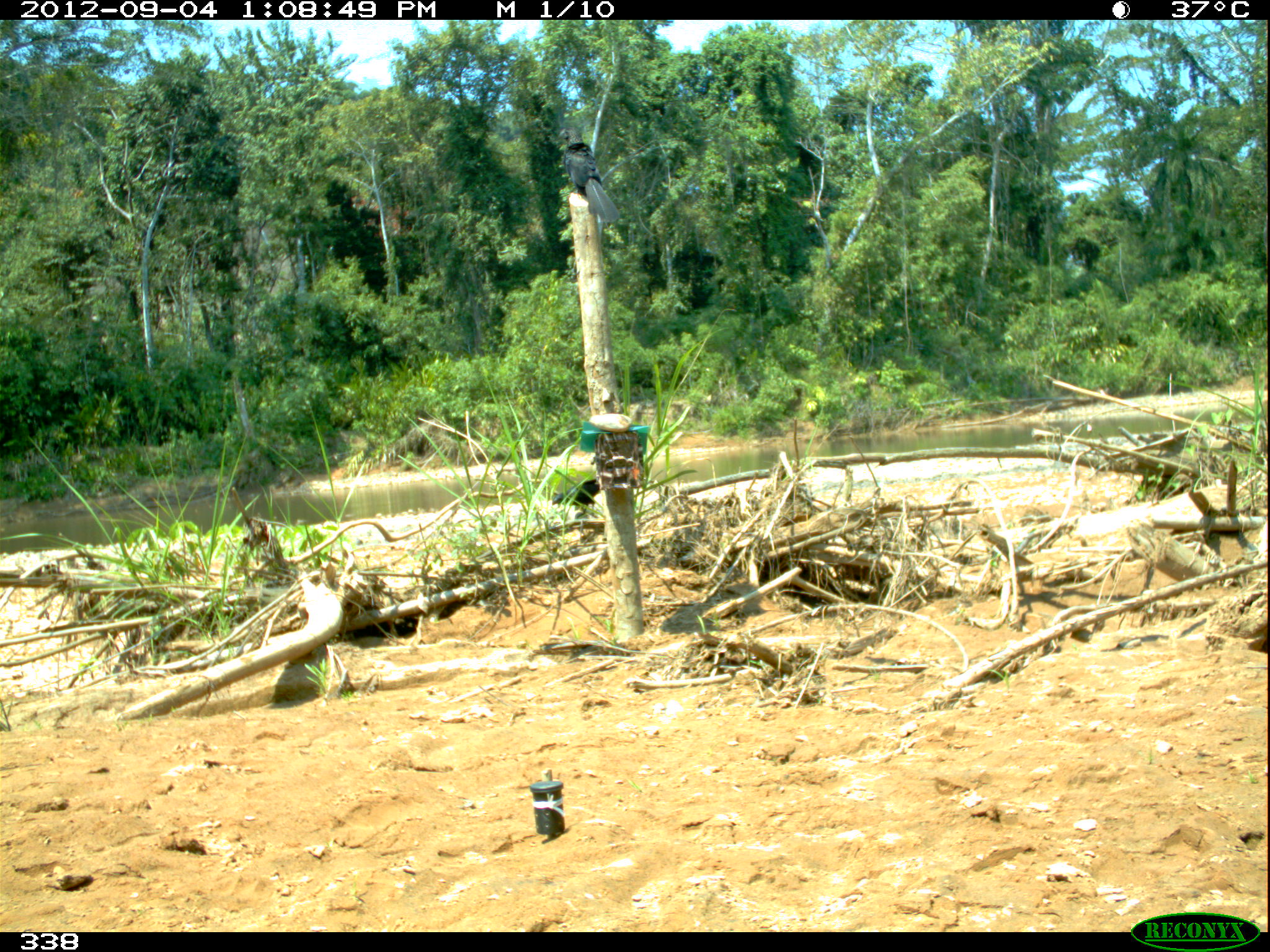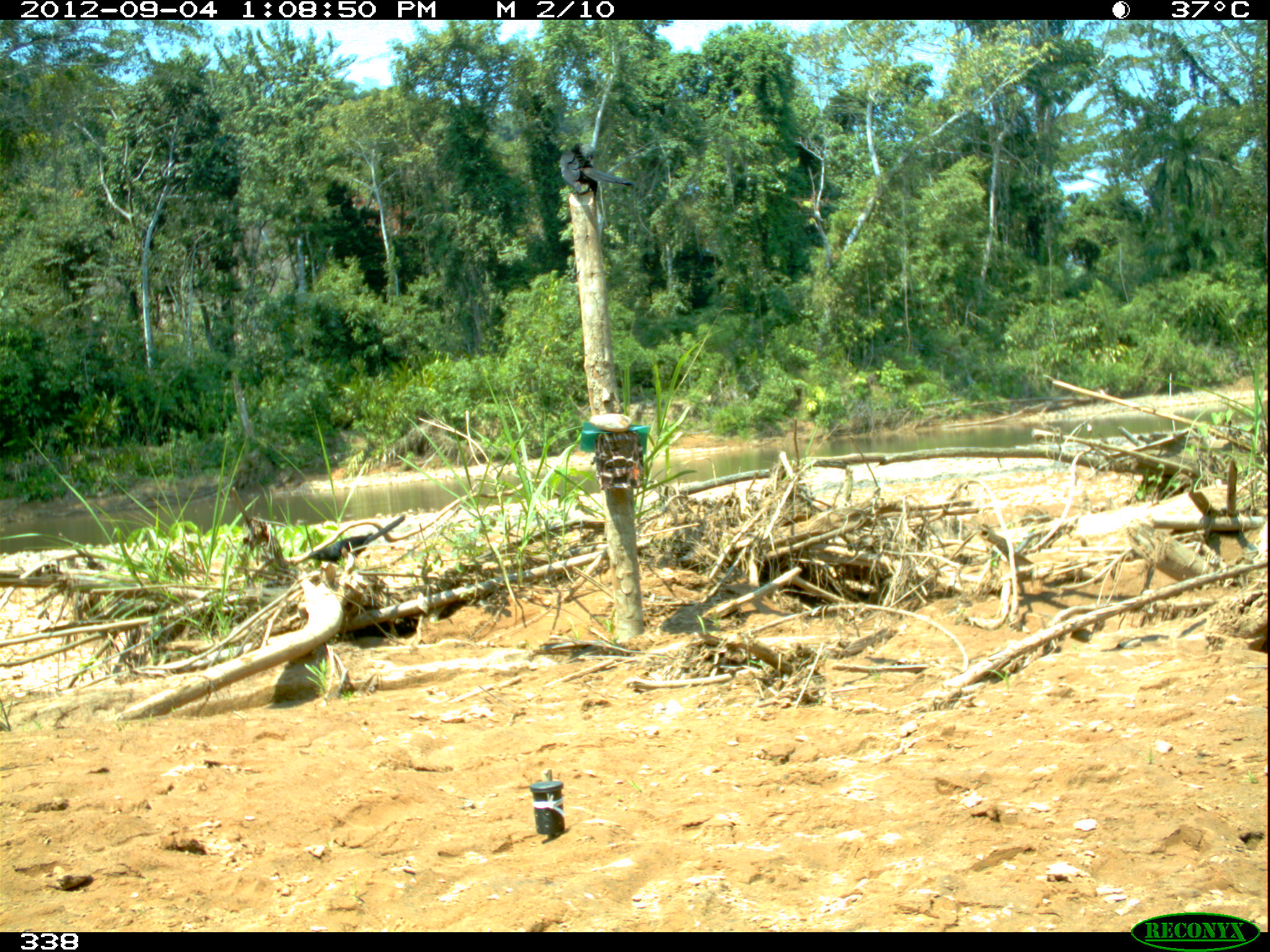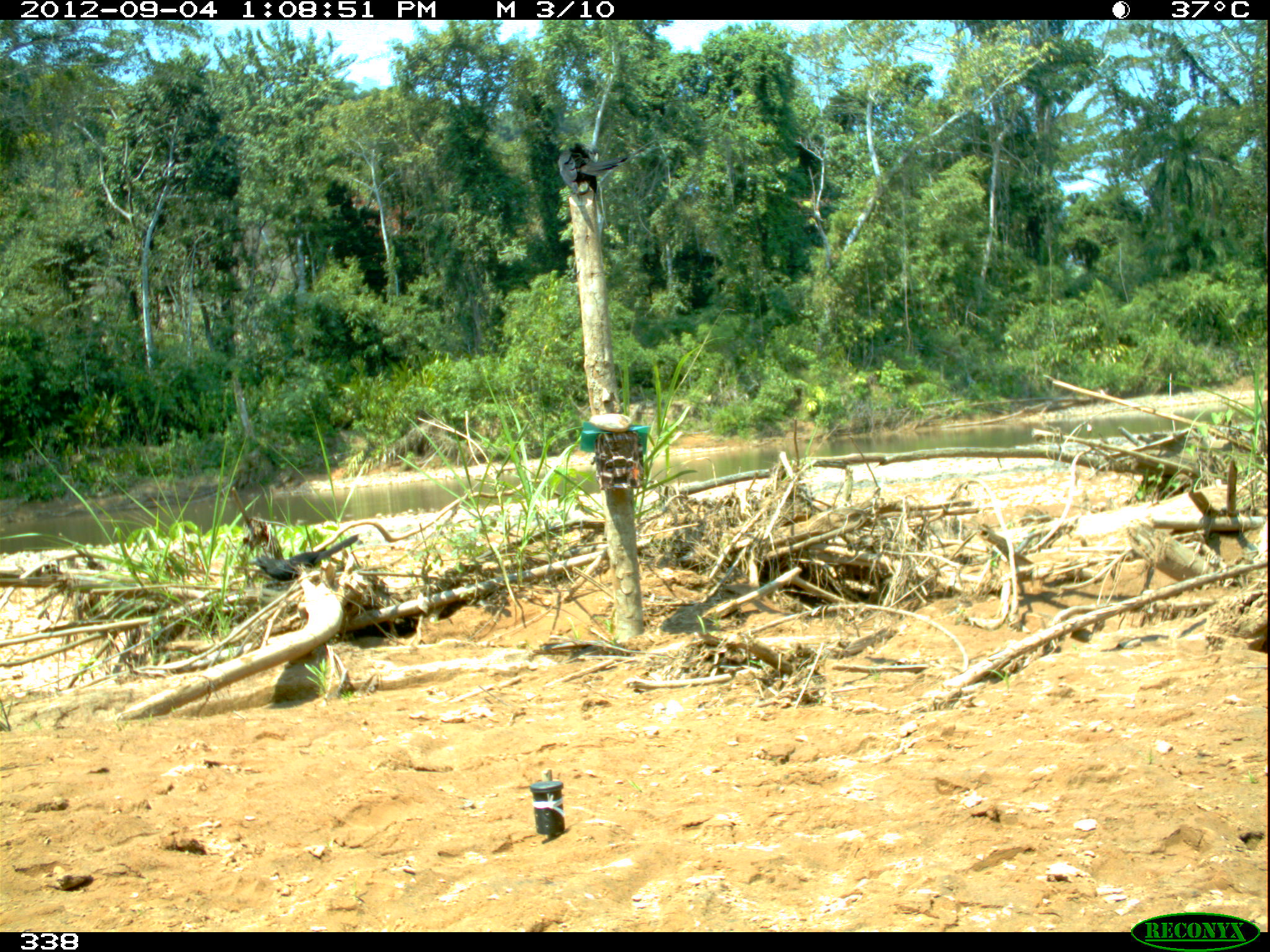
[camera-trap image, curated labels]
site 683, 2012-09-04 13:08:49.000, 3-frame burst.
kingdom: Animalia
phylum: Chordata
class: Aves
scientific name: Aves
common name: bird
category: unknown bird